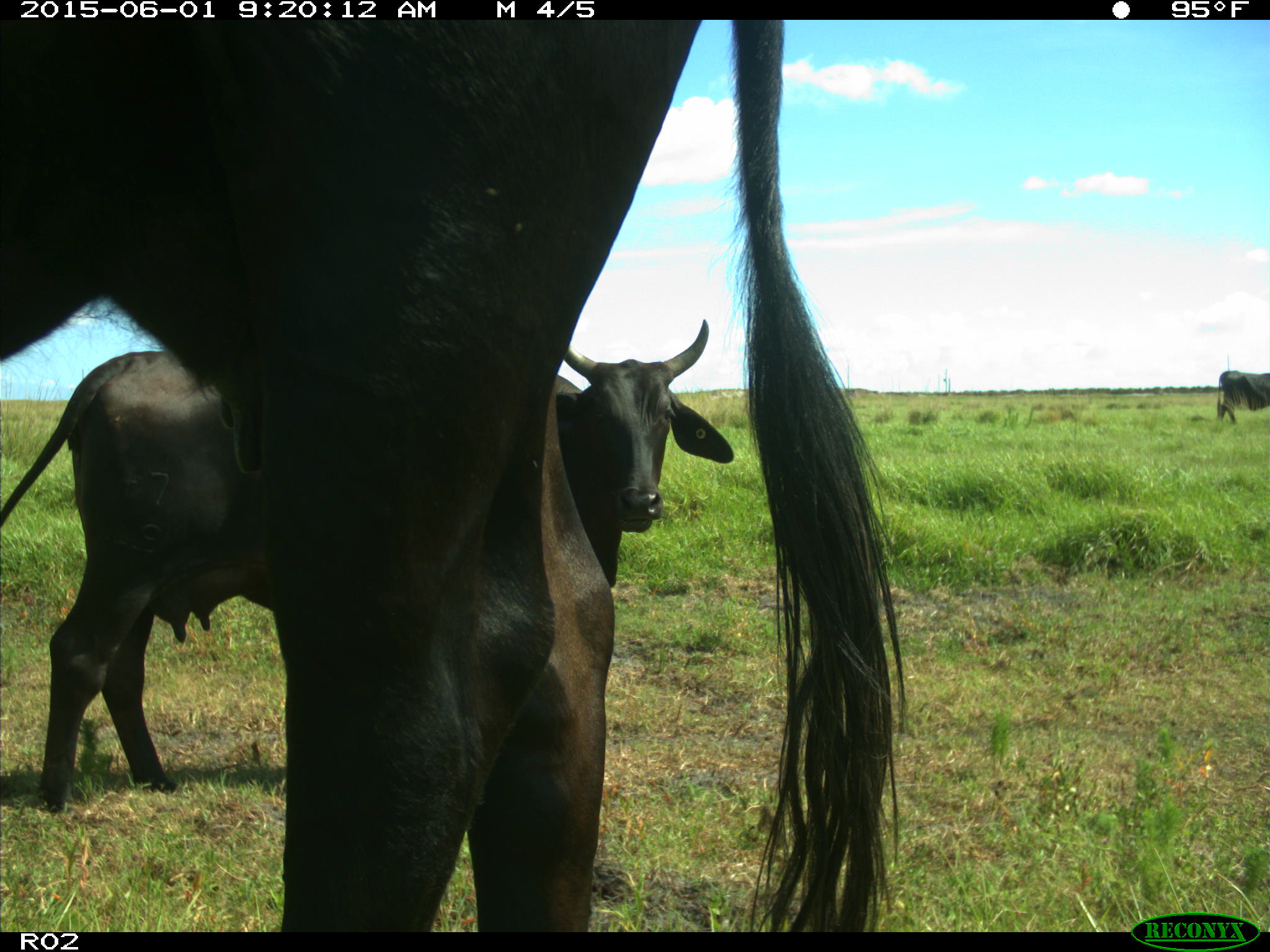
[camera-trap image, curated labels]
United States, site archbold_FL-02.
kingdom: Animalia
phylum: Chordata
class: Mammalia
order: Artiodactyla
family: Bovidae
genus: Bos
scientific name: Bos taurus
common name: domestic cow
Bos taurus (domestic cow).